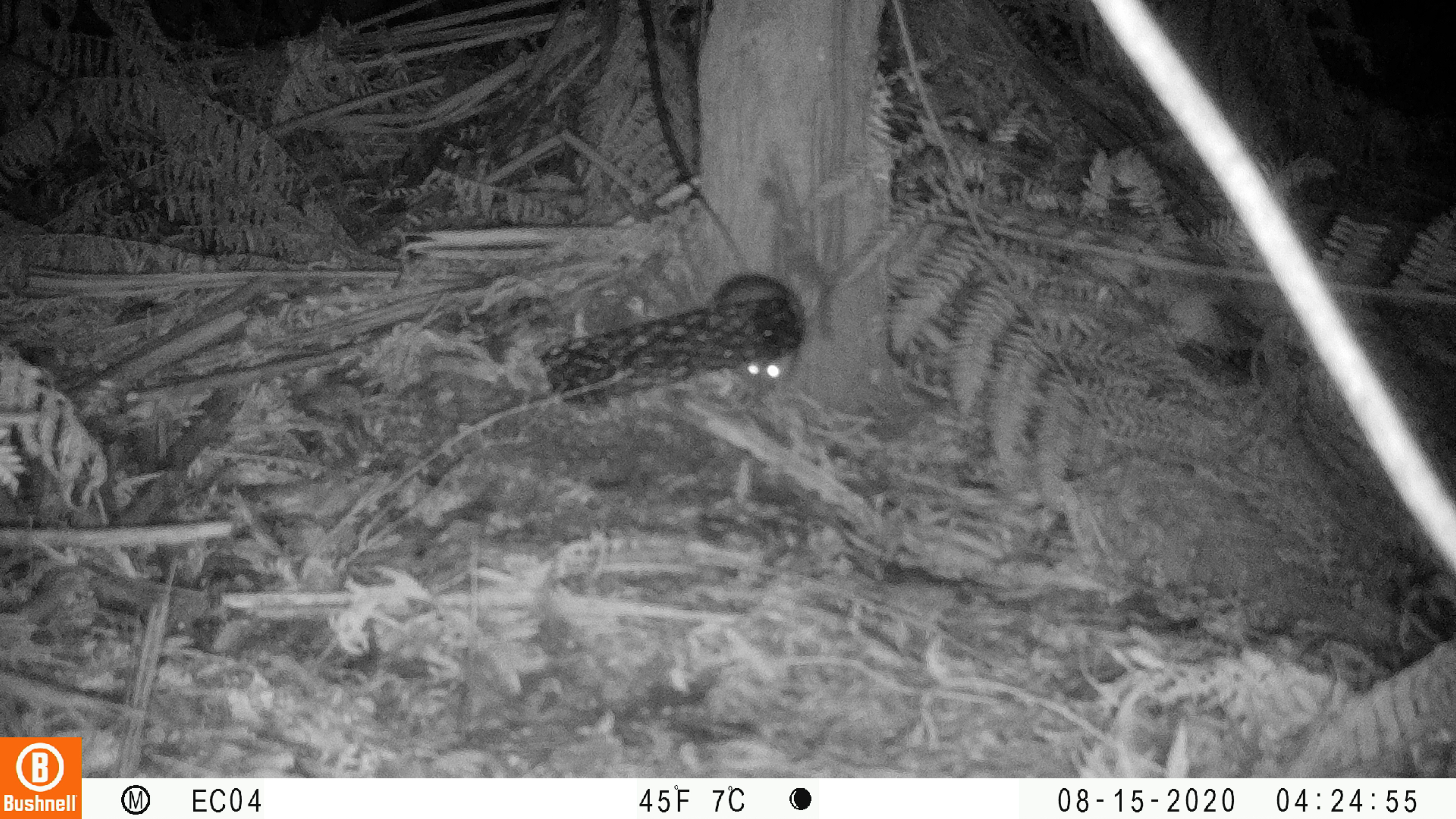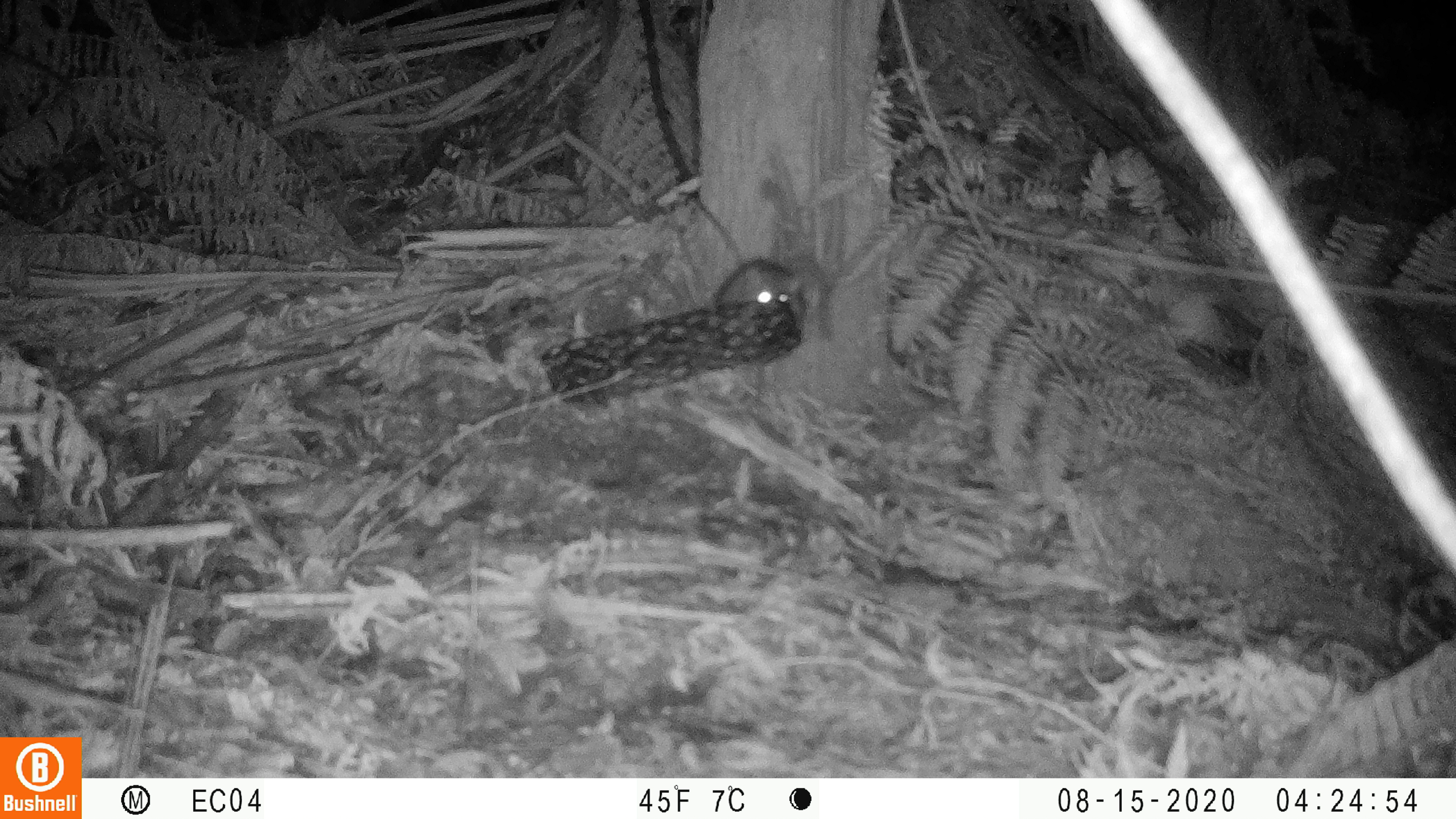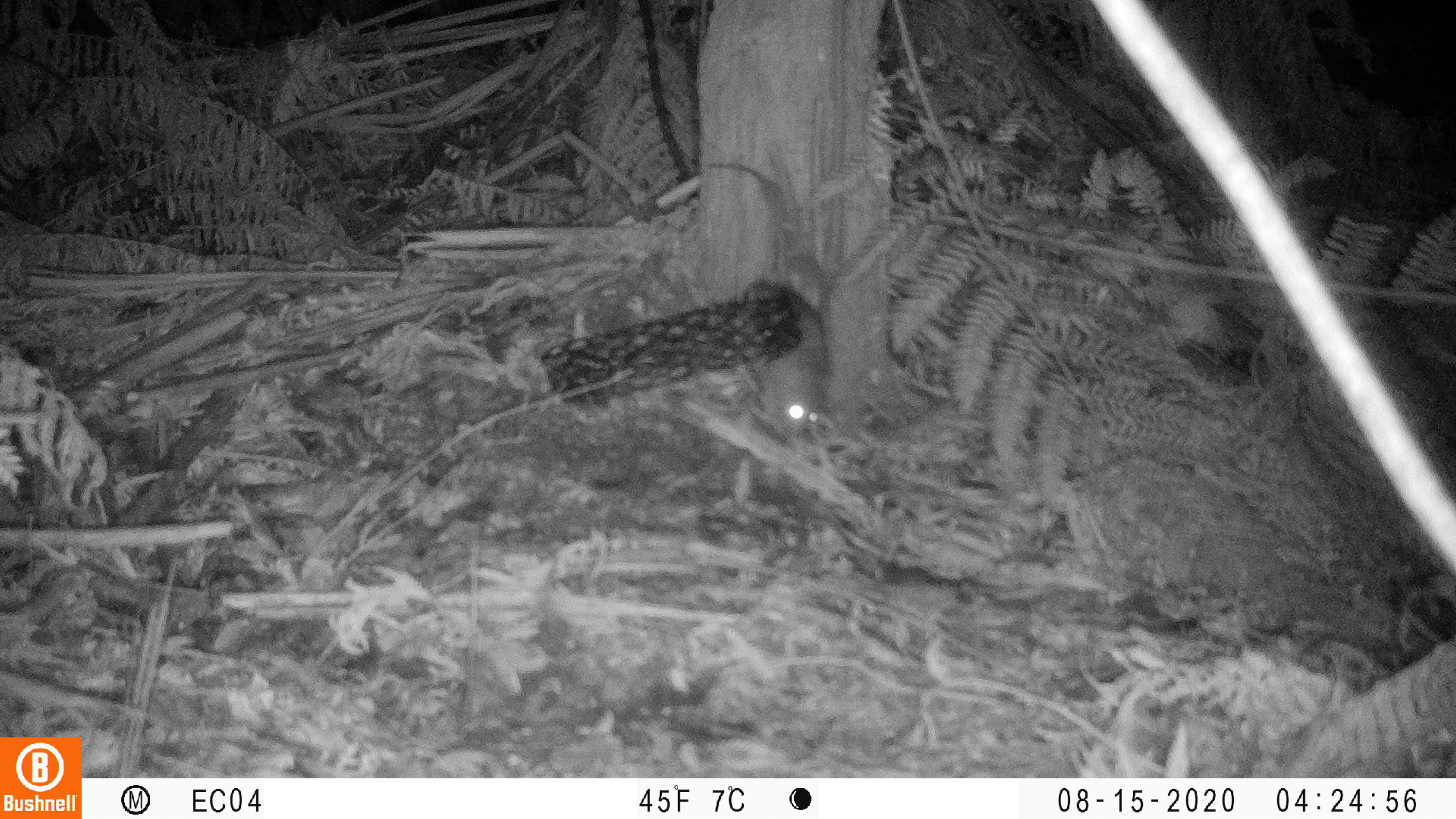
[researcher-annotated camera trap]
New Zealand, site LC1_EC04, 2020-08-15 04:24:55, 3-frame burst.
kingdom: Animalia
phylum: Chordata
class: Mammalia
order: Rodentia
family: Muridae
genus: Rattus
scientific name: Rattus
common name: rat